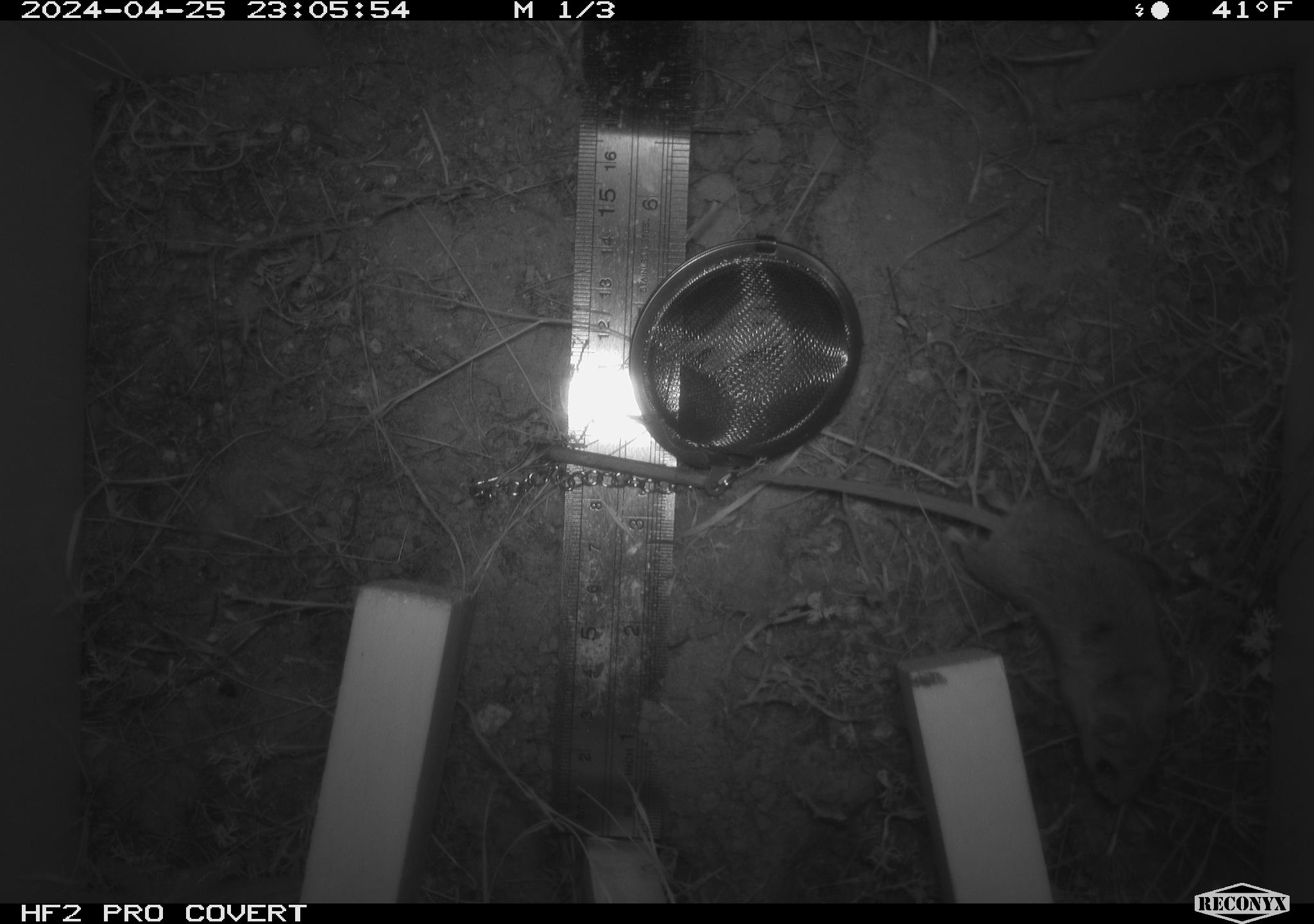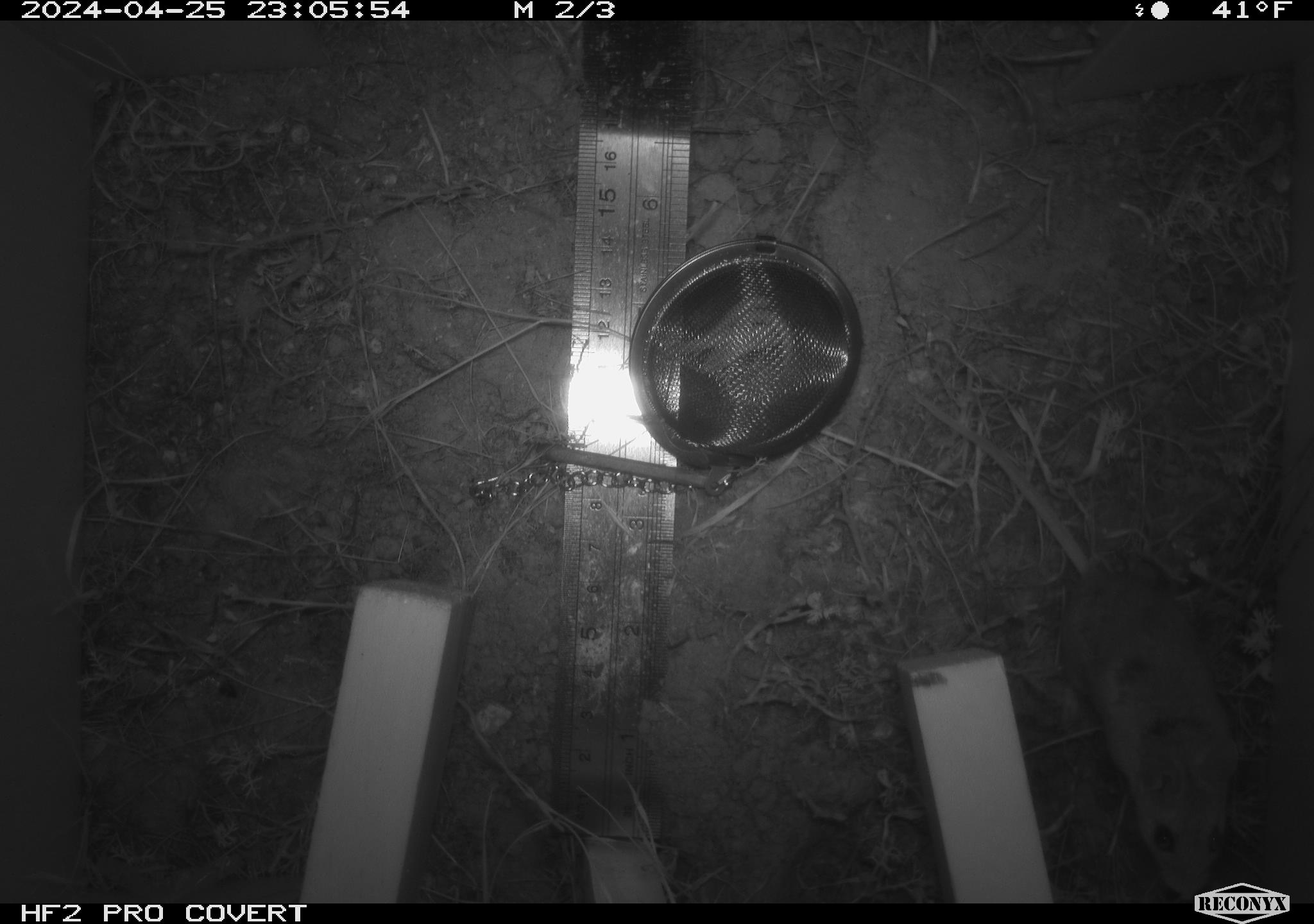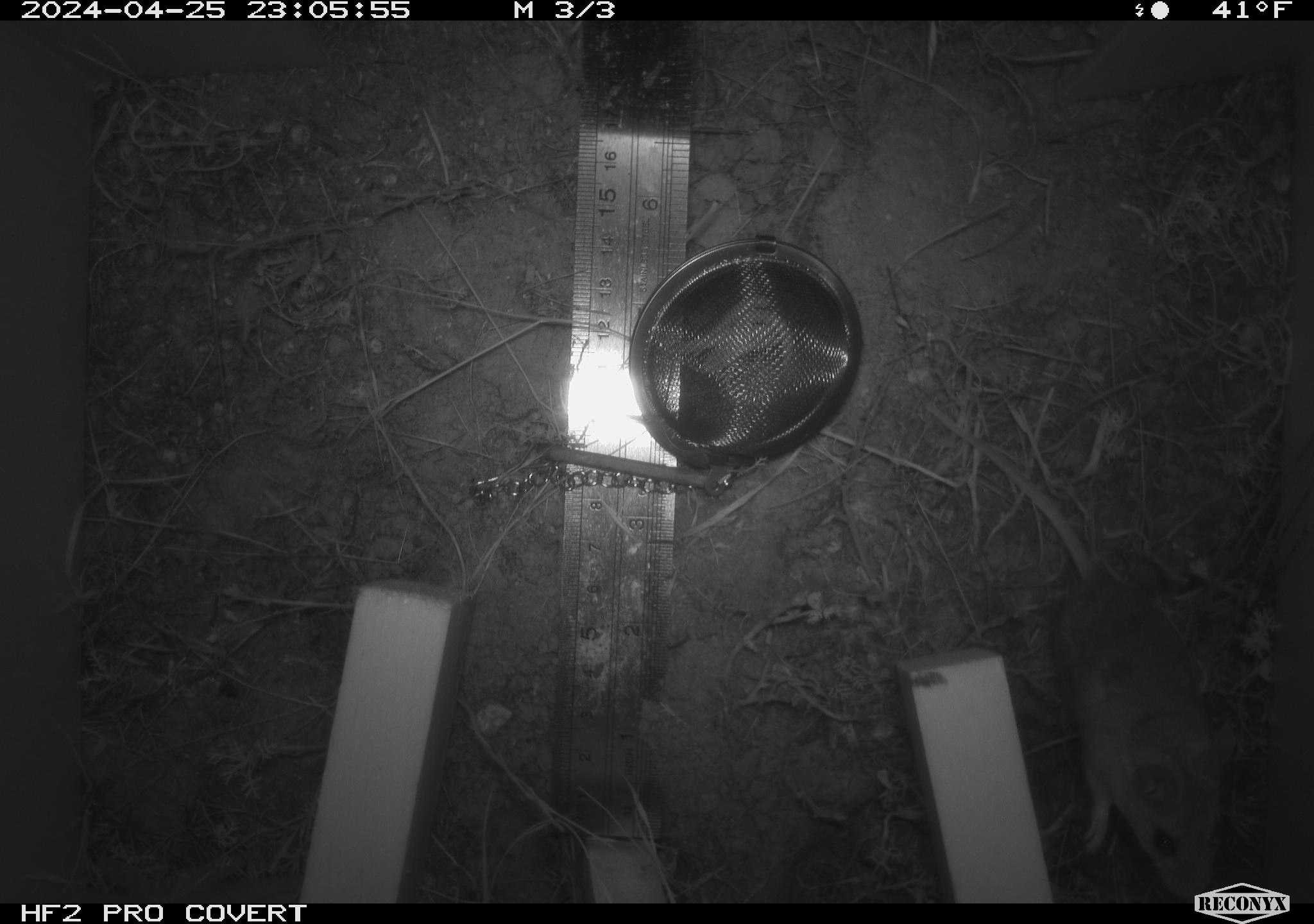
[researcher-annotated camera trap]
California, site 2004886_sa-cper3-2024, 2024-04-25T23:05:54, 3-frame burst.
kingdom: Animalia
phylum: Chordata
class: Mammalia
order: Rodentia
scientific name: Rodentia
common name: rodent